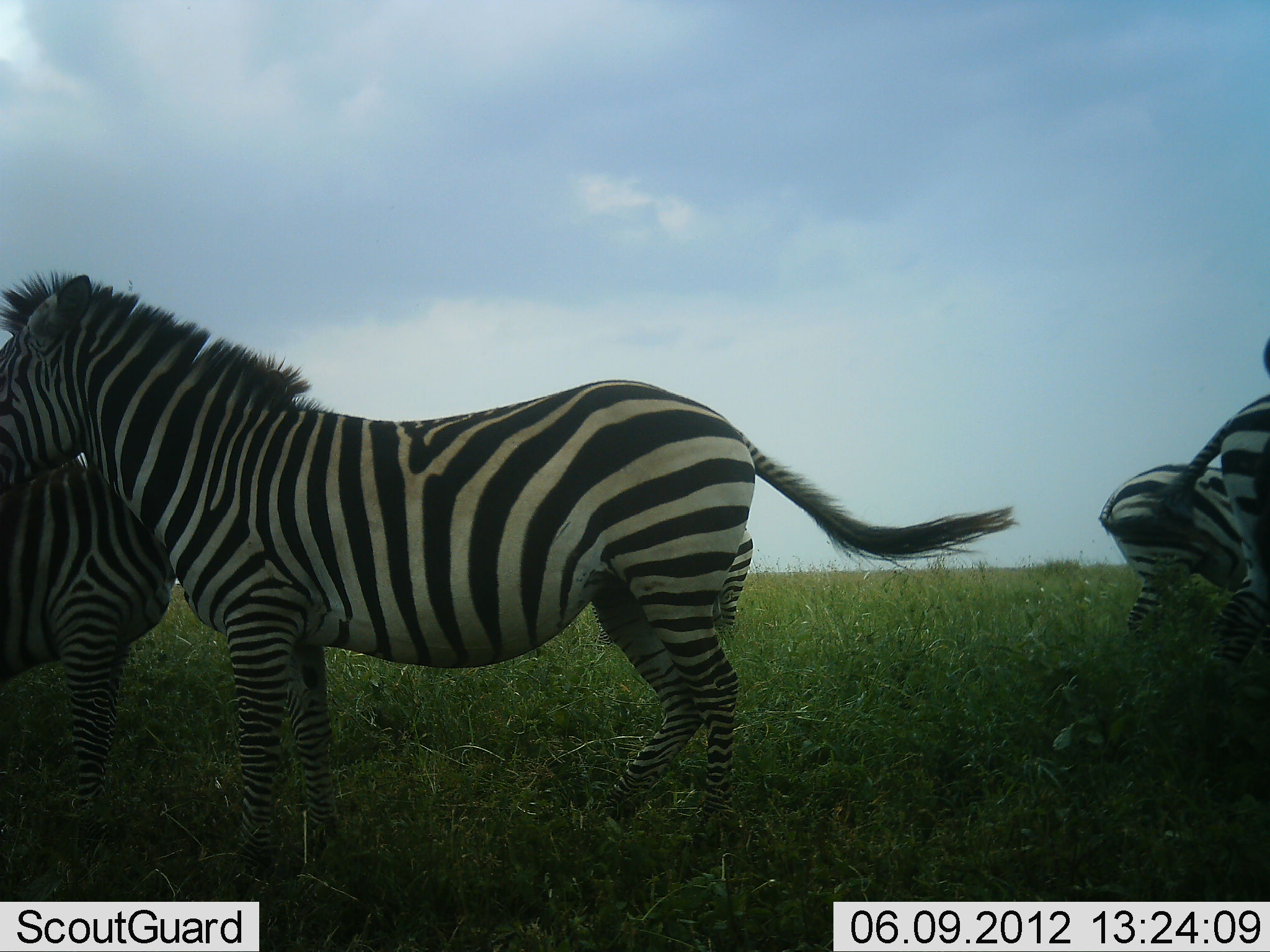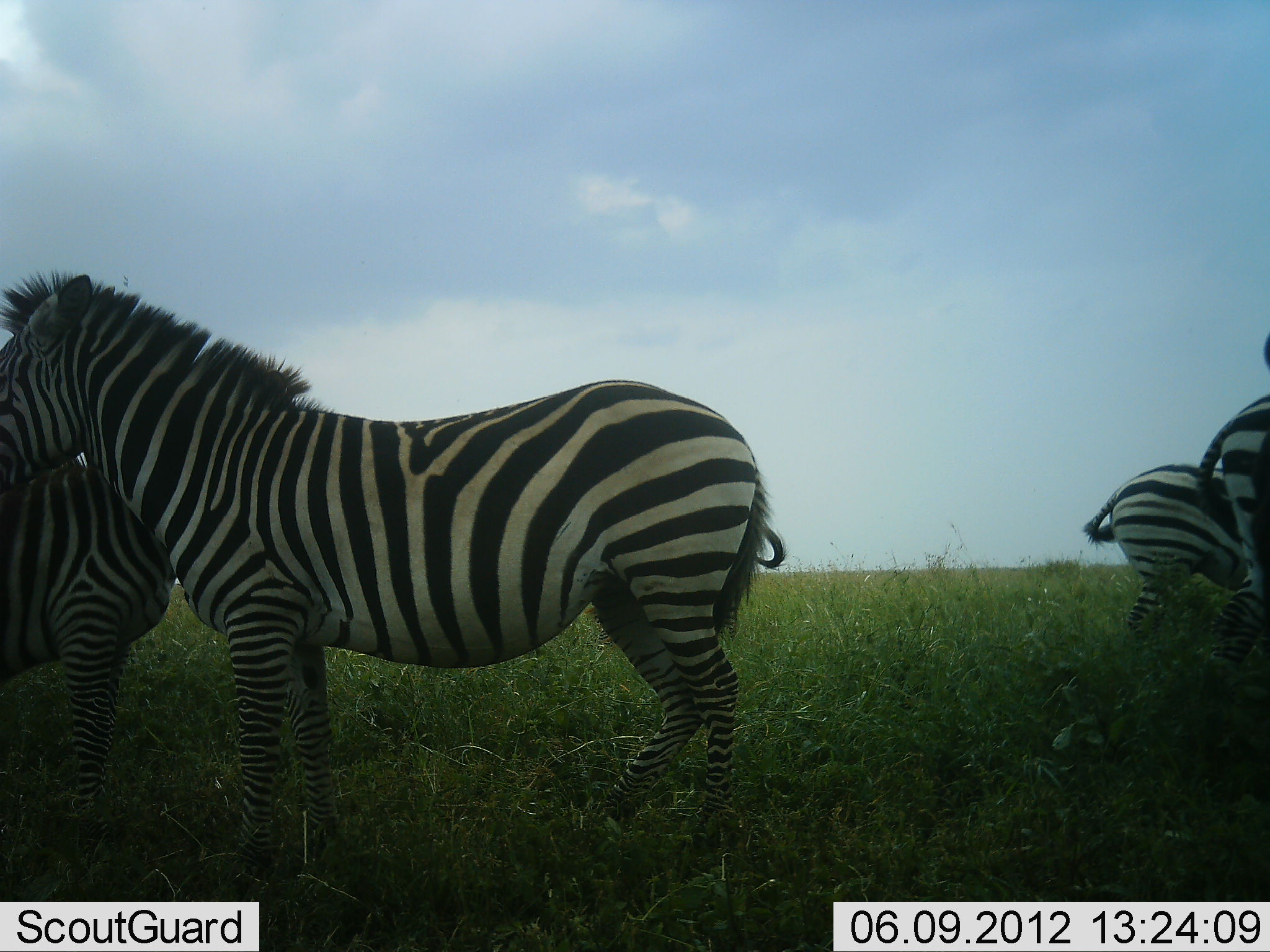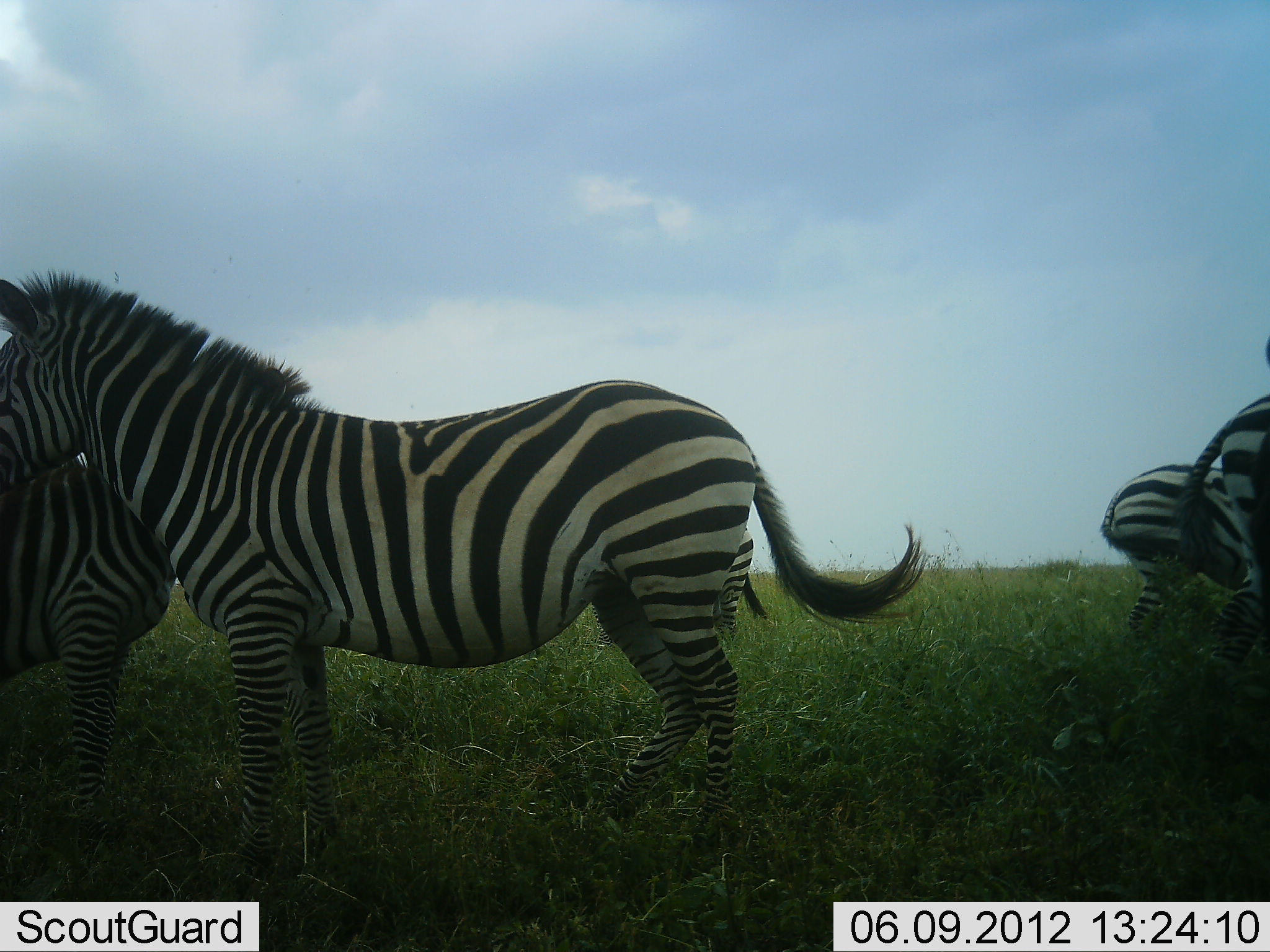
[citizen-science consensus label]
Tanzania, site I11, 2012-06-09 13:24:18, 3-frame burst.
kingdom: Animalia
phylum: Chordata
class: Mammalia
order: Perissodactyla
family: Equidae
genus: Equus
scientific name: Equus quagga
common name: plains zebra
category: zebra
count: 4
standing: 100%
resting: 0%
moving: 0%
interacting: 0%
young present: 0%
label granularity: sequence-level